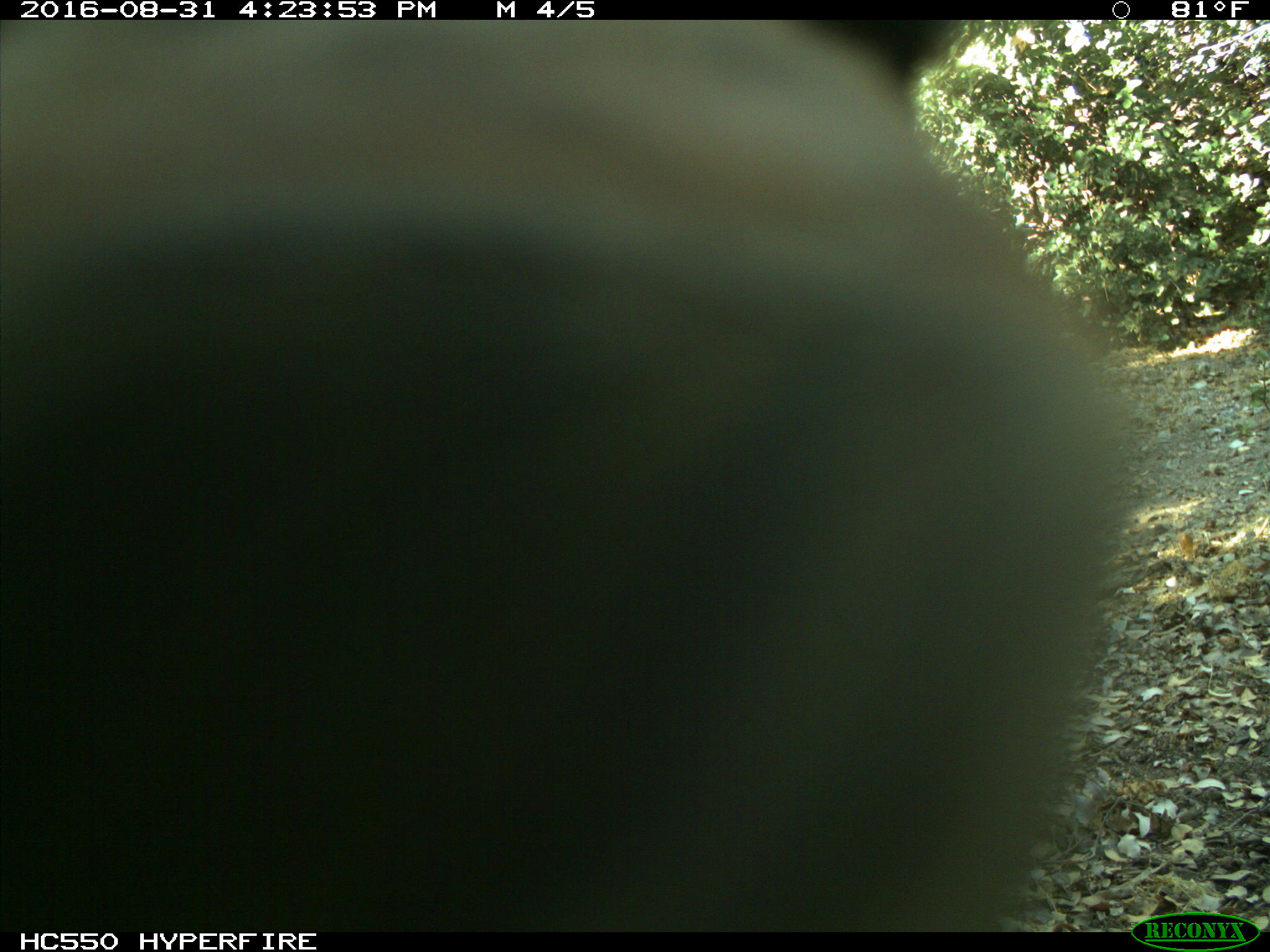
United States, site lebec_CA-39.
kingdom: Animalia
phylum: Chordata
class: Mammalia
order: Carnivora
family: Ursidae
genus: Ursus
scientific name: Ursus americanus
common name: american black bear